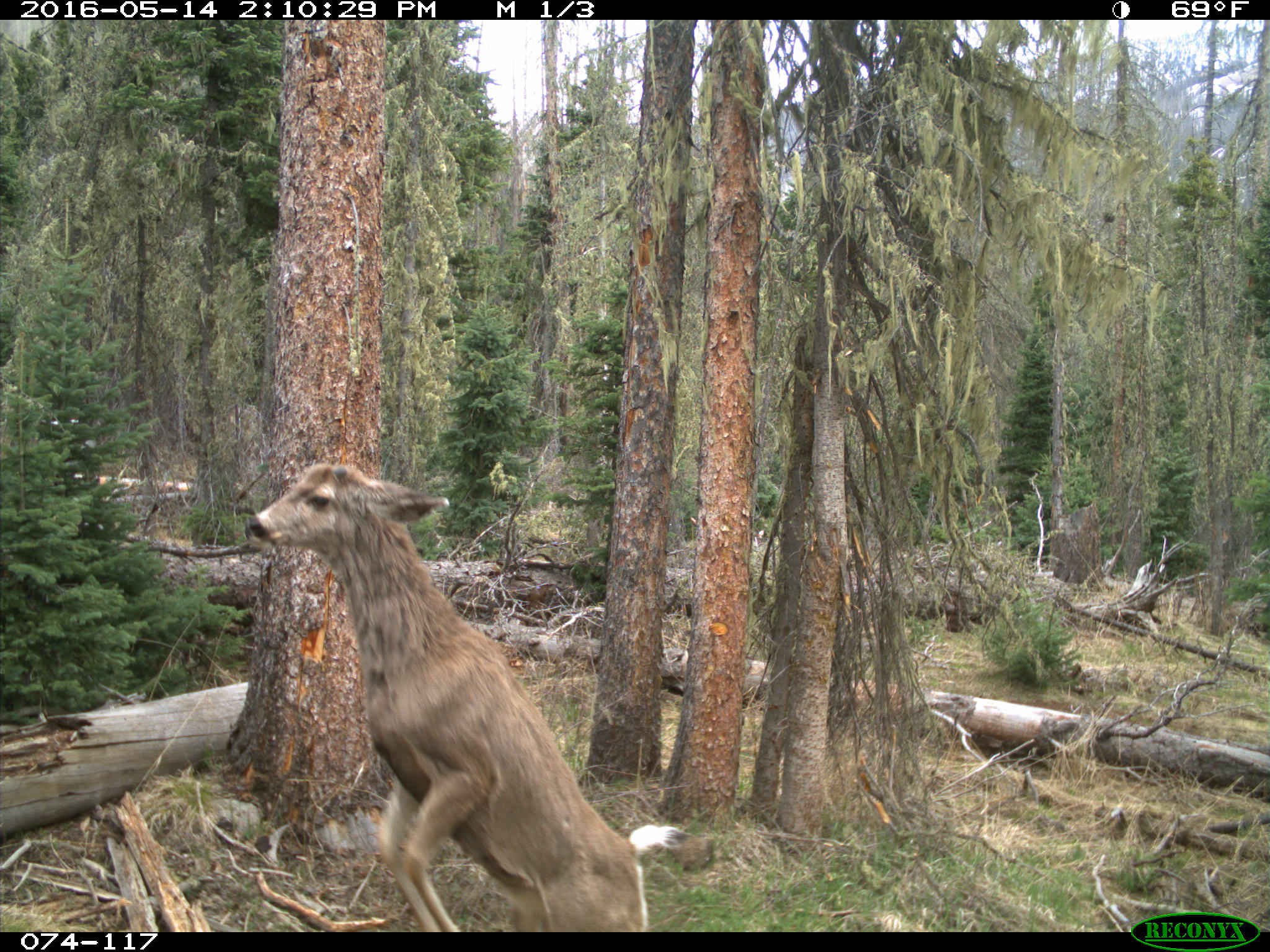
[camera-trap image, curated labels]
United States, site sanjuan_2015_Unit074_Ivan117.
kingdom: Animalia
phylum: Chordata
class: Mammalia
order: Artiodactyla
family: Cervidae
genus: Odocoileus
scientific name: Odocoileus hemionus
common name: mule deer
Odocoileus hemionus (mule deer).